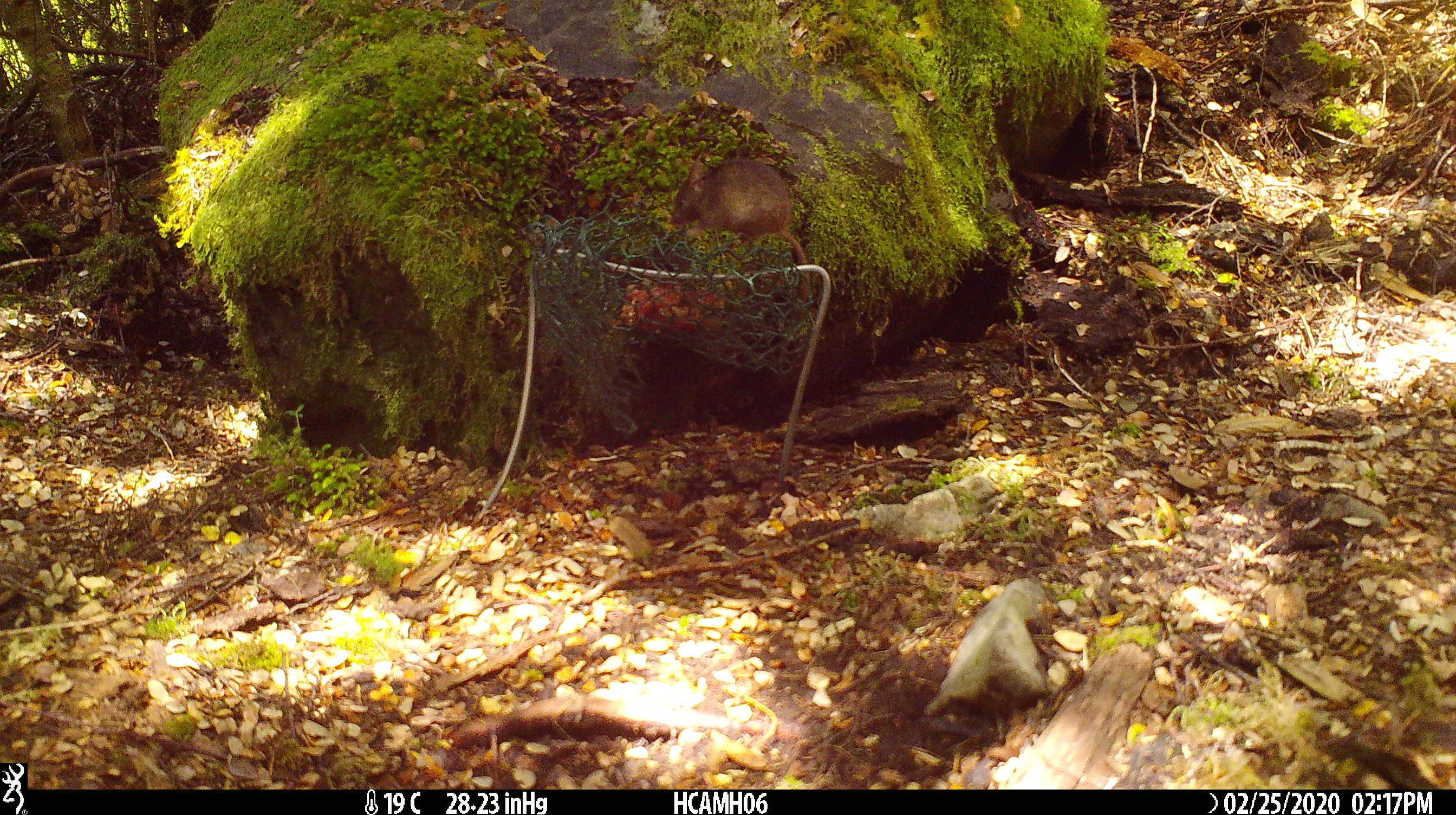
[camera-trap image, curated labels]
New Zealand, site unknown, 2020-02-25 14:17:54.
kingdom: Animalia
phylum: Chordata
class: Mammalia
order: Rodentia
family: Muridae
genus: Mus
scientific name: Mus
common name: mouse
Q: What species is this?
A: Mouse (Mus).